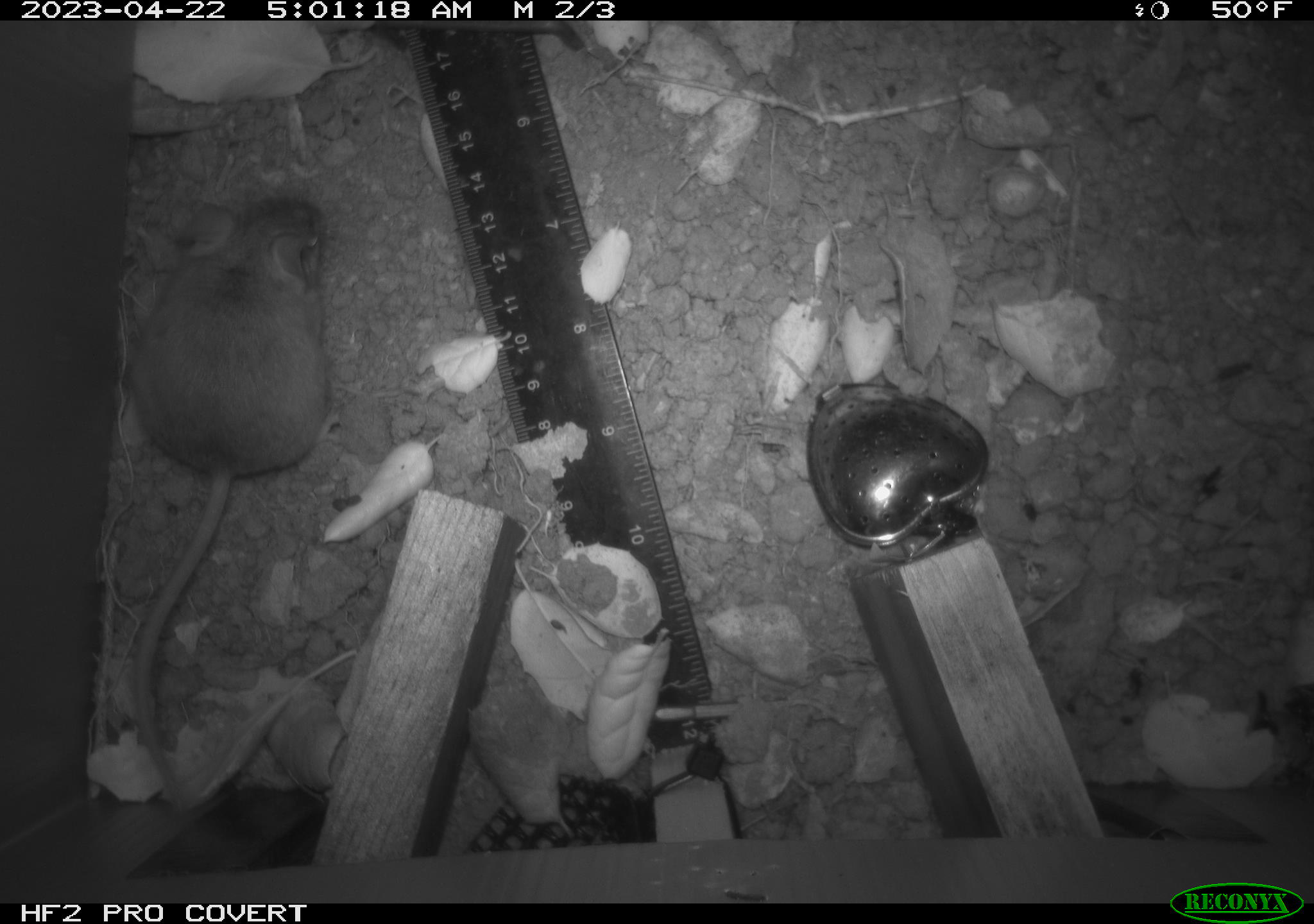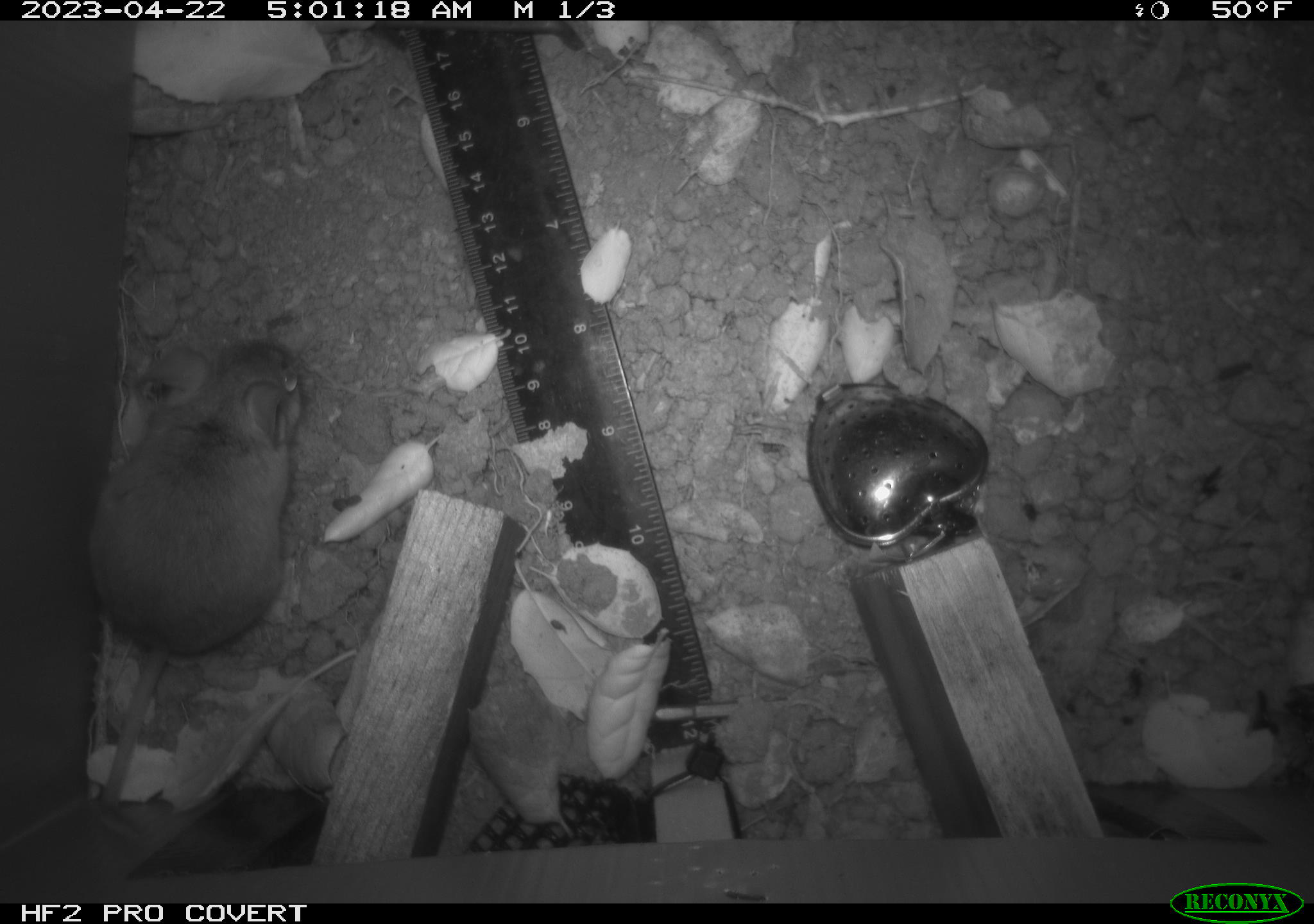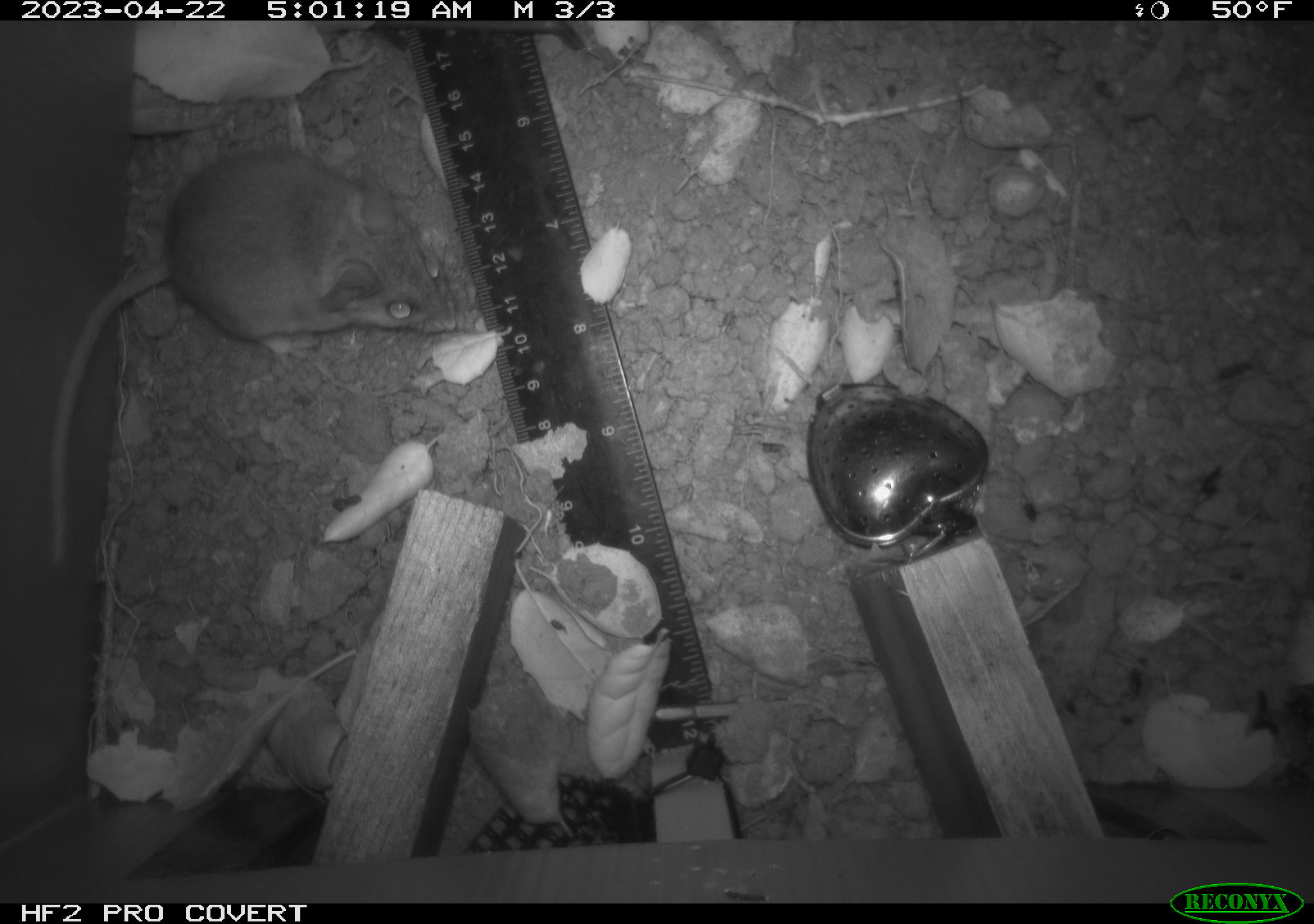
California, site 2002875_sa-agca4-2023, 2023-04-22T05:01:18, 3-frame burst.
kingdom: Animalia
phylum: Chordata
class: Mammalia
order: Rodentia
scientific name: Rodentia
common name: mouse species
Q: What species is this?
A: Mouse species (Rodentia).